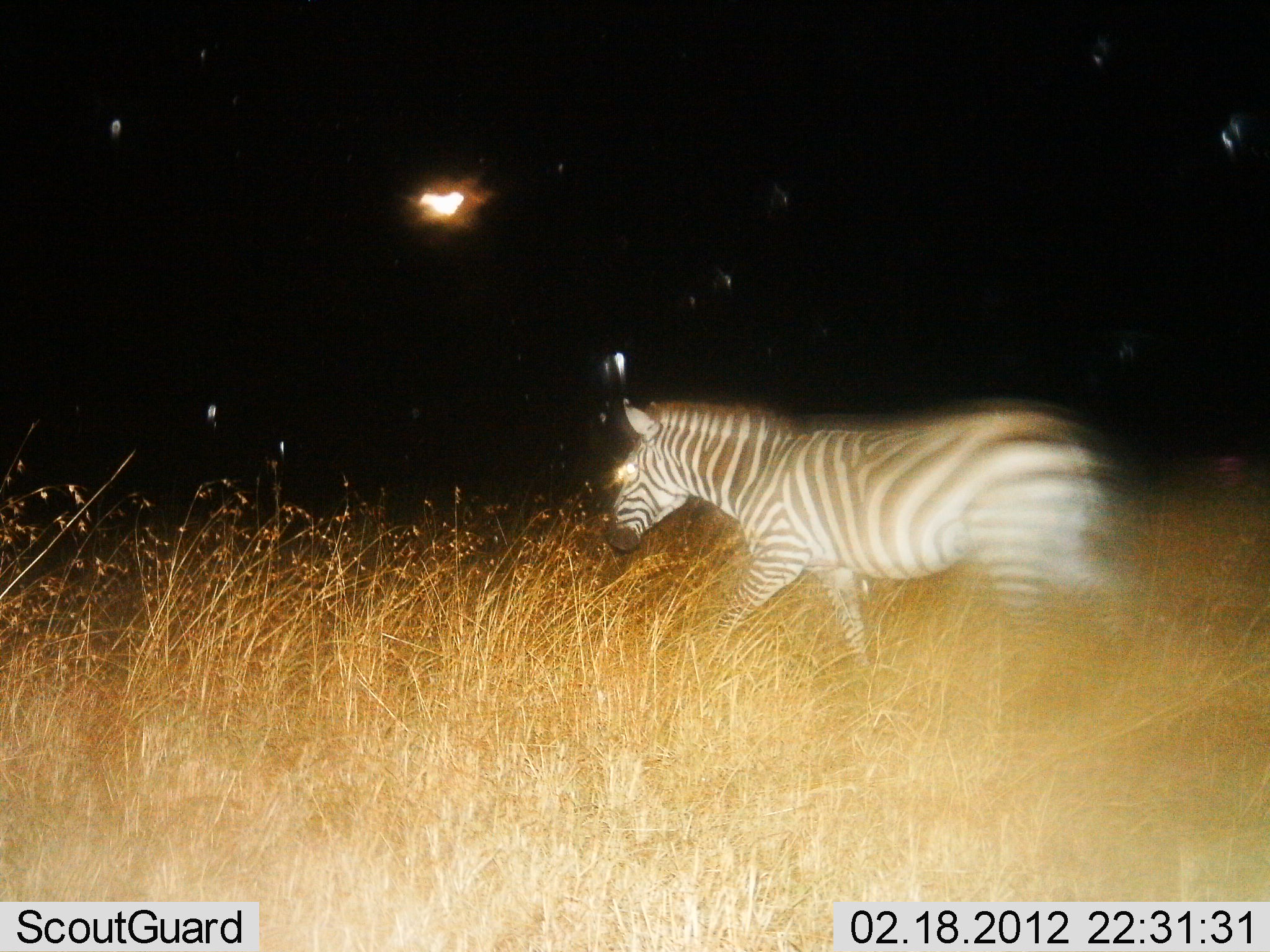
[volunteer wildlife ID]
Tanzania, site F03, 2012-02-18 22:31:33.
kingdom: Animalia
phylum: Chordata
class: Mammalia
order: Perissodactyla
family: Equidae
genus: Equus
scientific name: Equus quagga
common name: plains zebra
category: zebra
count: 1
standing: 0%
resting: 0%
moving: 94%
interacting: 6%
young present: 0%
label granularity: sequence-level